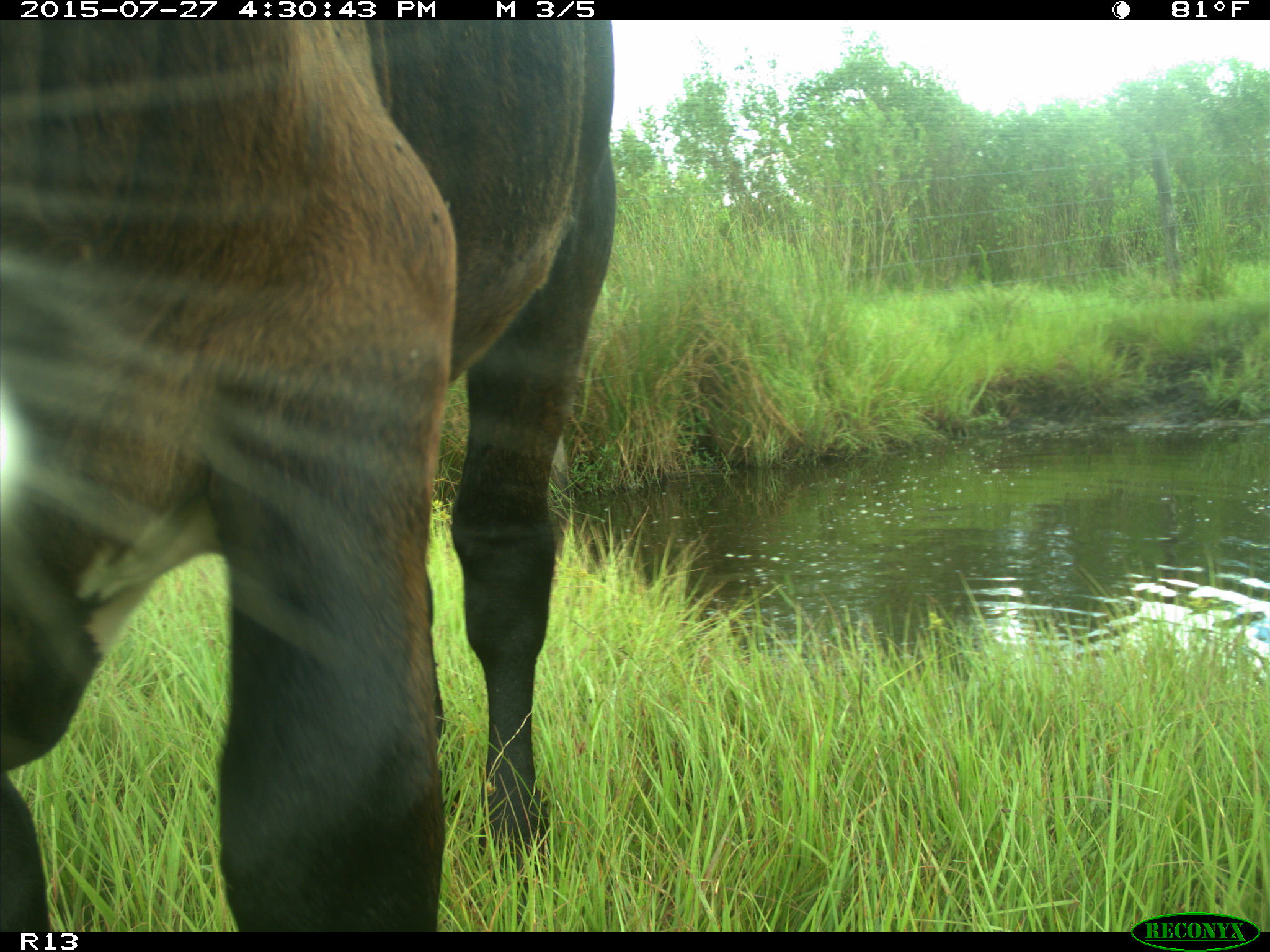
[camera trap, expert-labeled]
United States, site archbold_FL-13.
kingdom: Animalia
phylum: Chordata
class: Mammalia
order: Artiodactyla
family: Bovidae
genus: Bos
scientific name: Bos taurus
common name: domestic cow